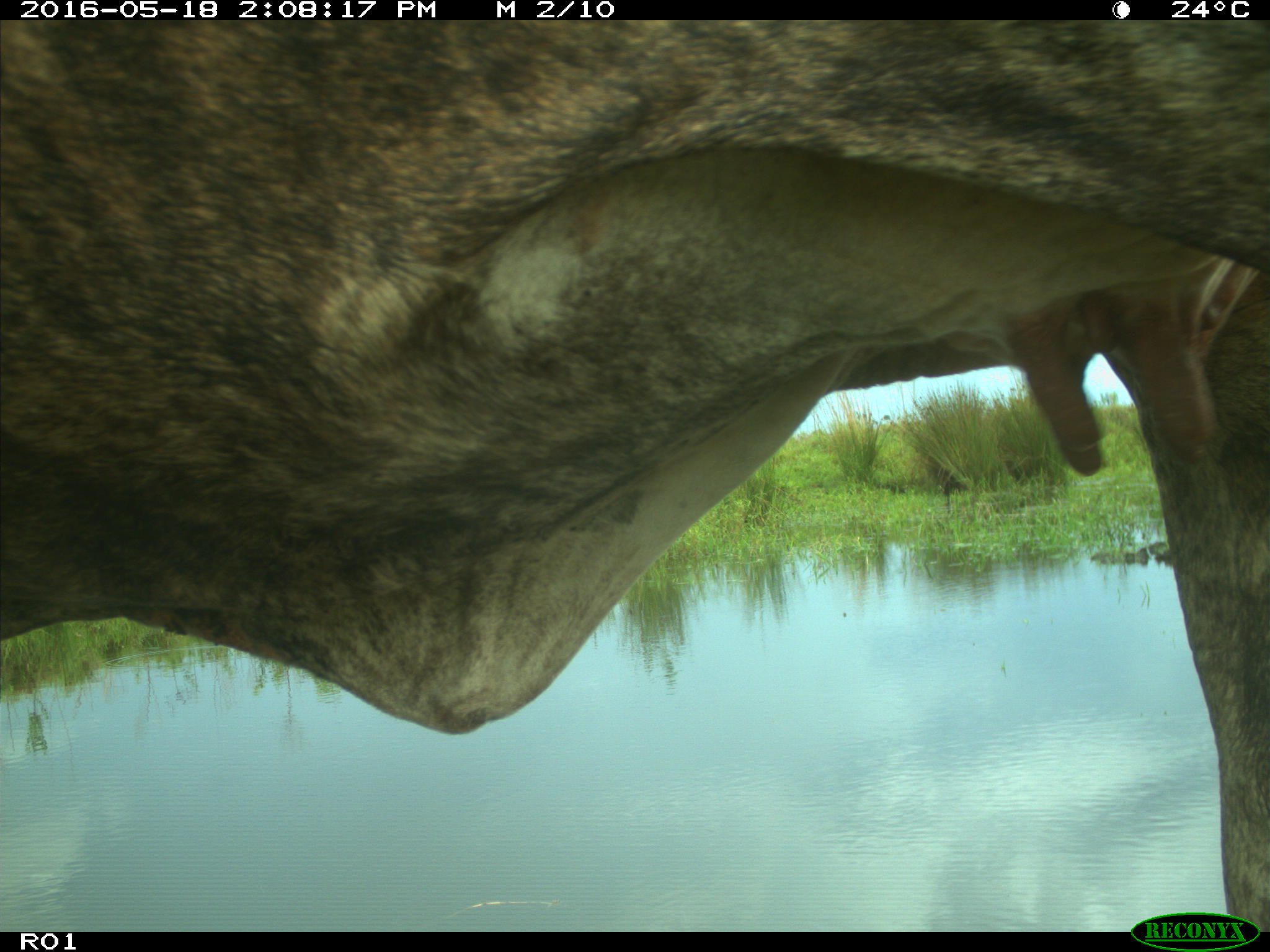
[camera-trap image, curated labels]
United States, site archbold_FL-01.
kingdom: Animalia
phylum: Chordata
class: Mammalia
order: Artiodactyla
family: Bovidae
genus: Bos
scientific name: Bos taurus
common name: domestic cow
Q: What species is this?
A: Bos taurus (domestic cow).